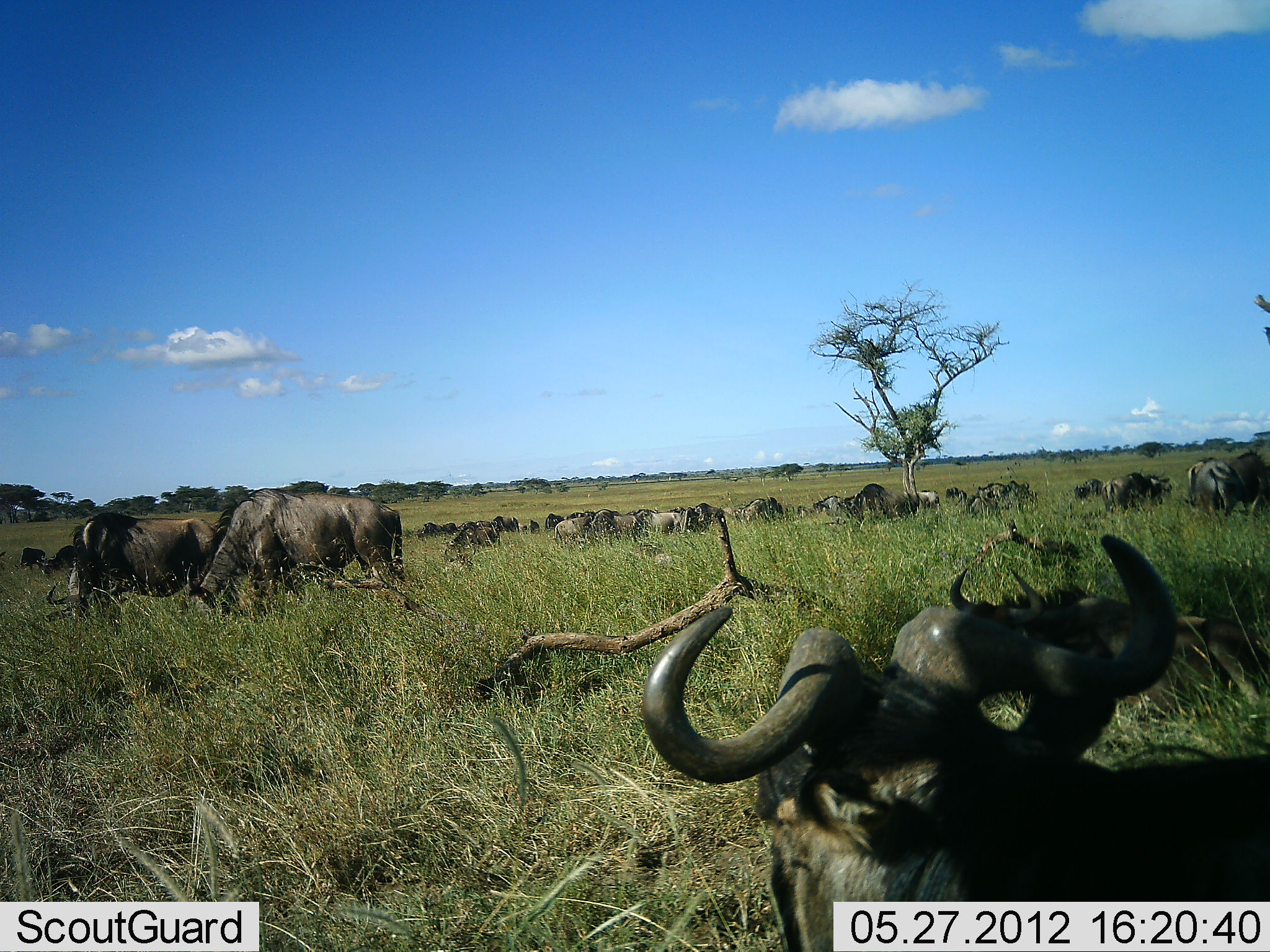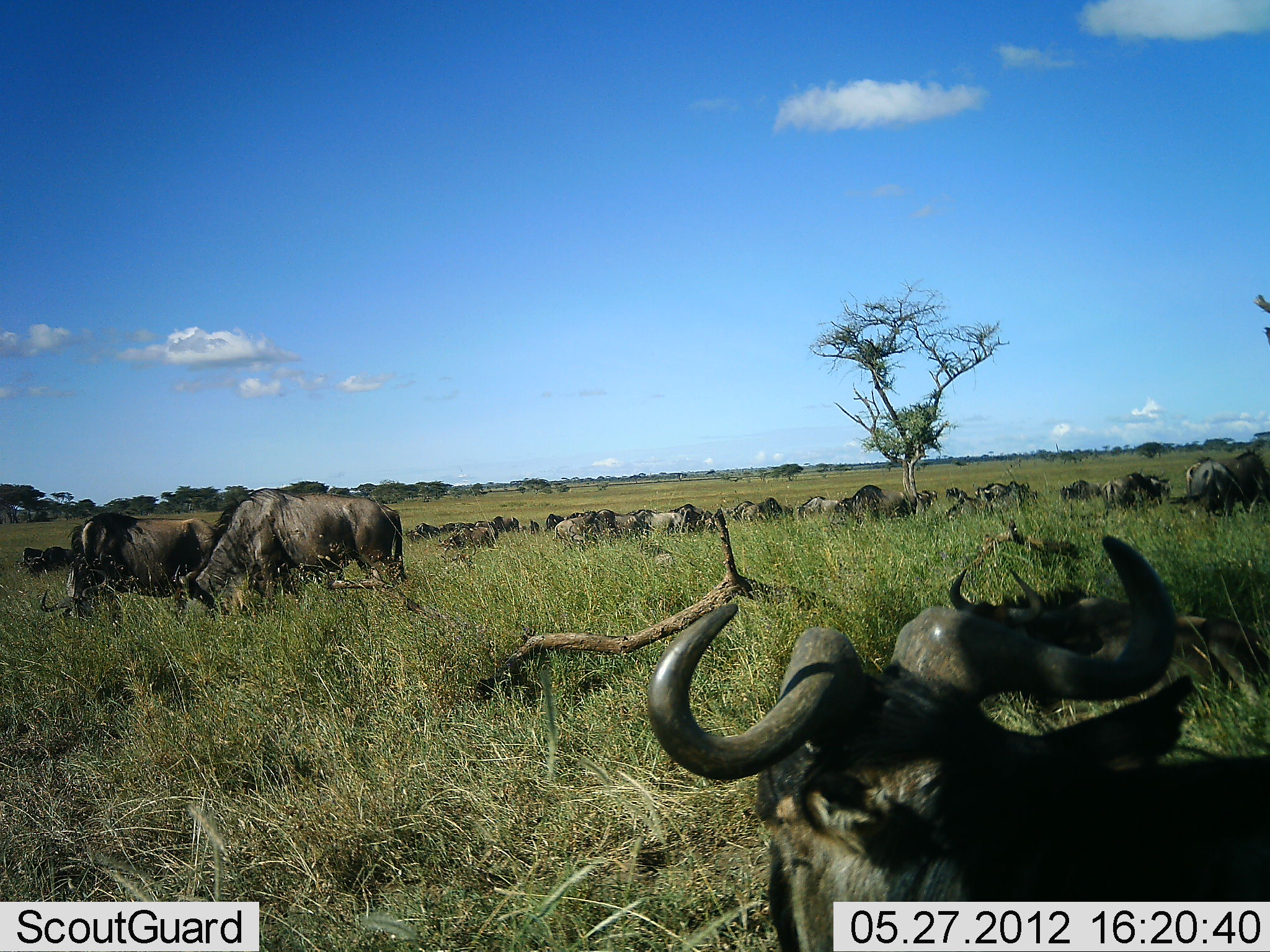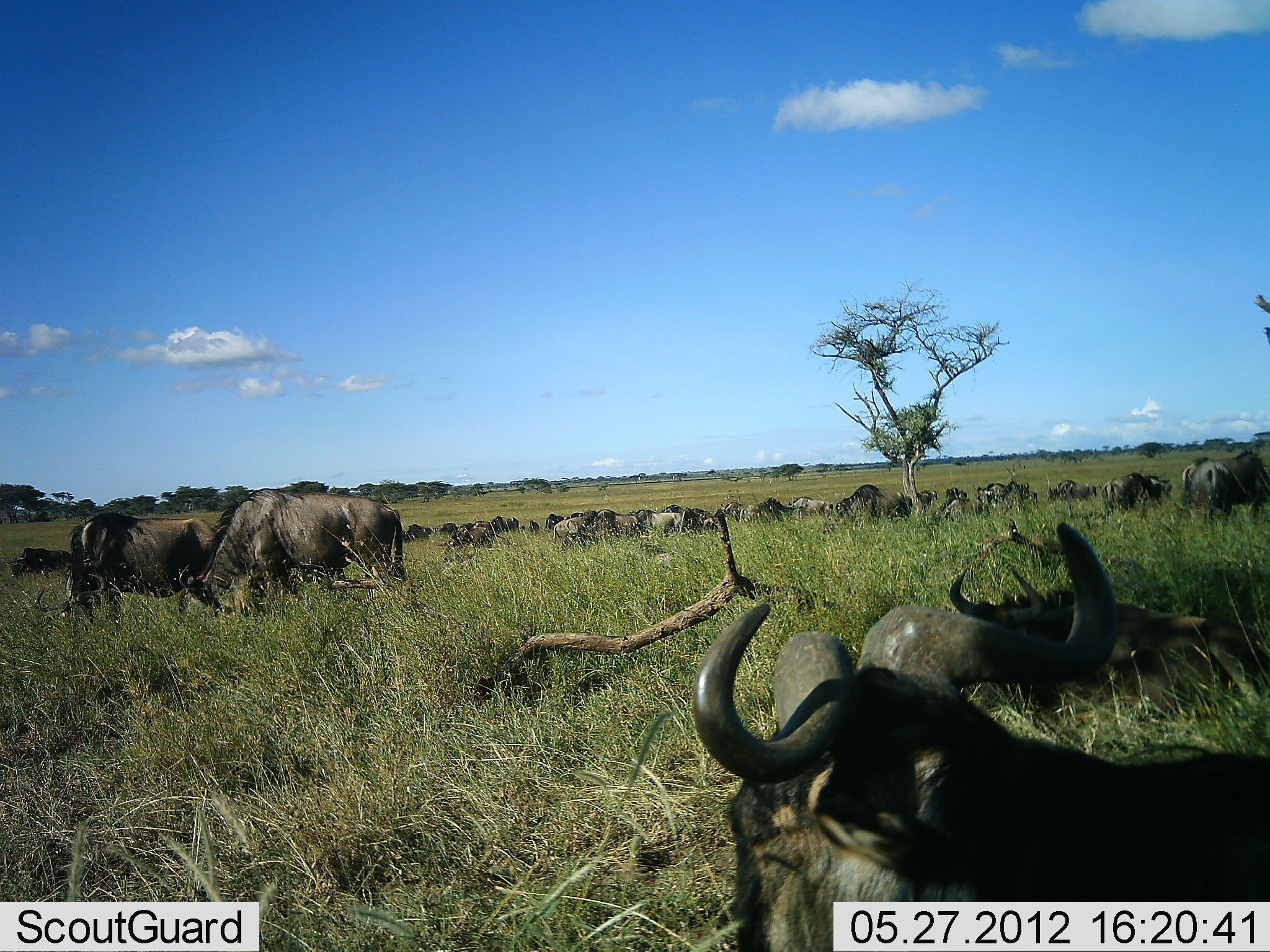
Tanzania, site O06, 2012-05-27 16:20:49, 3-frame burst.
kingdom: Animalia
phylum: Chordata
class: Mammalia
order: Artiodactyla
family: Bovidae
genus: Connochaetes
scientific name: Connochaetes taurinus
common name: blue wildebeest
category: wildebeest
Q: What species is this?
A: Wildebeest (blue wildebeest) (Connochaetes taurinus).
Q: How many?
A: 11-50.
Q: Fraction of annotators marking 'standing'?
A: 64%.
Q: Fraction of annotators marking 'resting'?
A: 43%.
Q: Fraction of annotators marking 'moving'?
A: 7%.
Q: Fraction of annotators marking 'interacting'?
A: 0%.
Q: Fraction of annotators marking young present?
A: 0%.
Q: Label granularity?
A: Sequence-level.